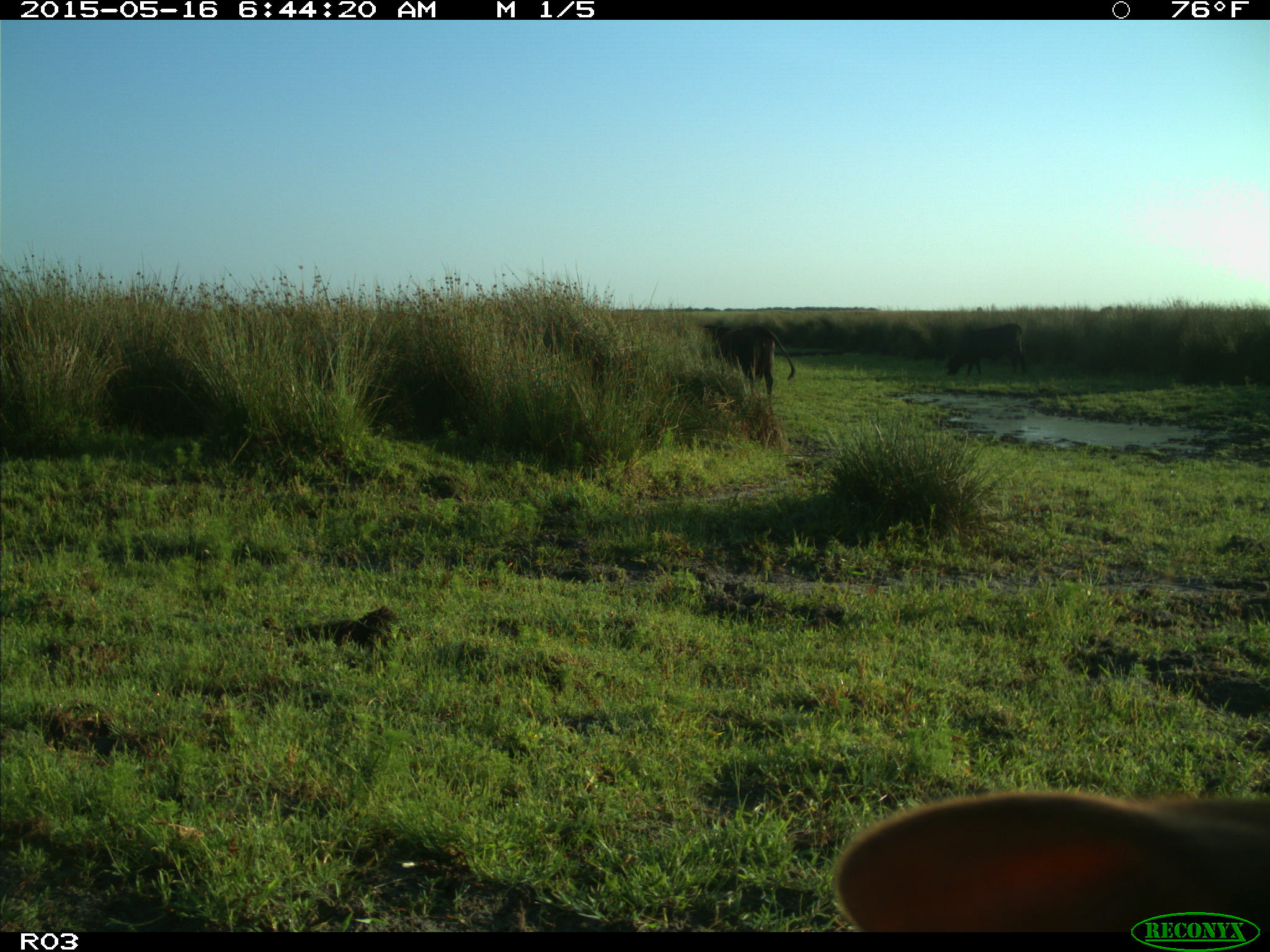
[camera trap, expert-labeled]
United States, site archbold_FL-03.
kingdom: Animalia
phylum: Chordata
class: Mammalia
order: Artiodactyla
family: Bovidae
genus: Bos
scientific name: Bos taurus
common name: domestic cow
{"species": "Bos taurus (domestic cow)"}